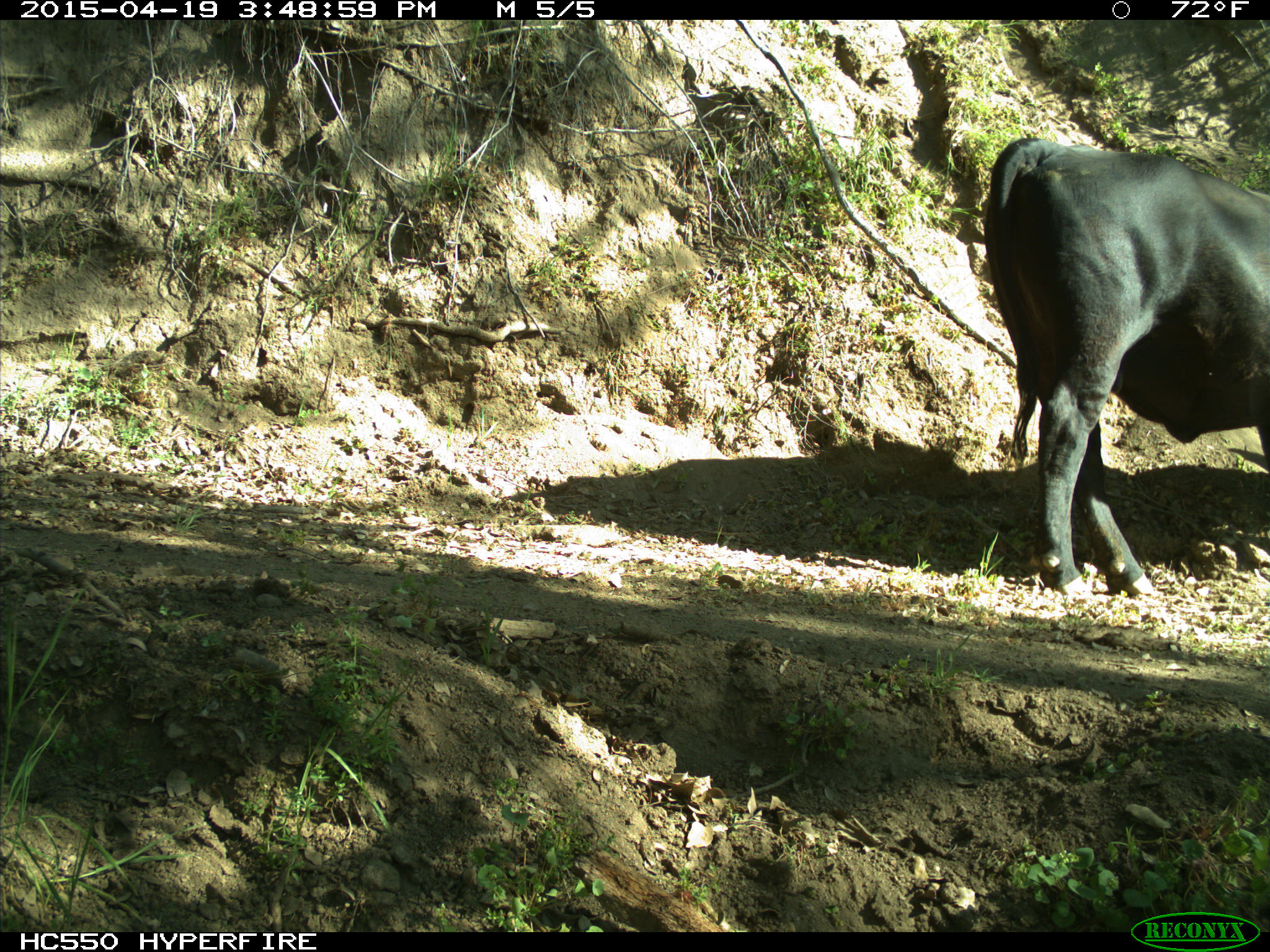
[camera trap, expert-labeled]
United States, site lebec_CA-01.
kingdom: Animalia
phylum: Chordata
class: Mammalia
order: Artiodactyla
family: Bovidae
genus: Bos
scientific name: Bos taurus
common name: domestic cow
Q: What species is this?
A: Bos taurus (domestic cow).